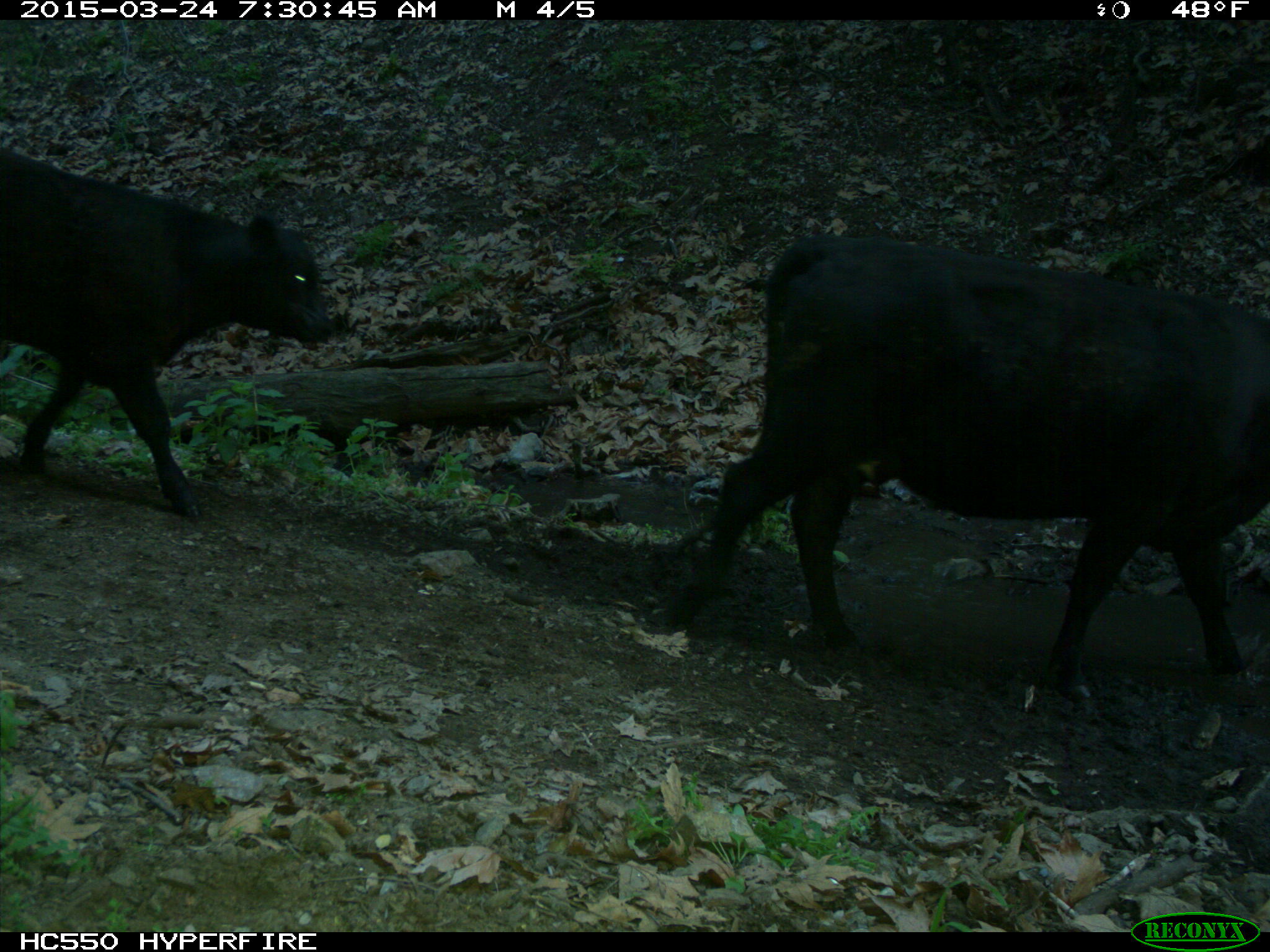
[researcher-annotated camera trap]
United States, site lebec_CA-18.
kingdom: Animalia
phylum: Chordata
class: Mammalia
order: Artiodactyla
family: Bovidae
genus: Bos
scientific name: Bos taurus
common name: domestic cow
Bos taurus (domestic cow).